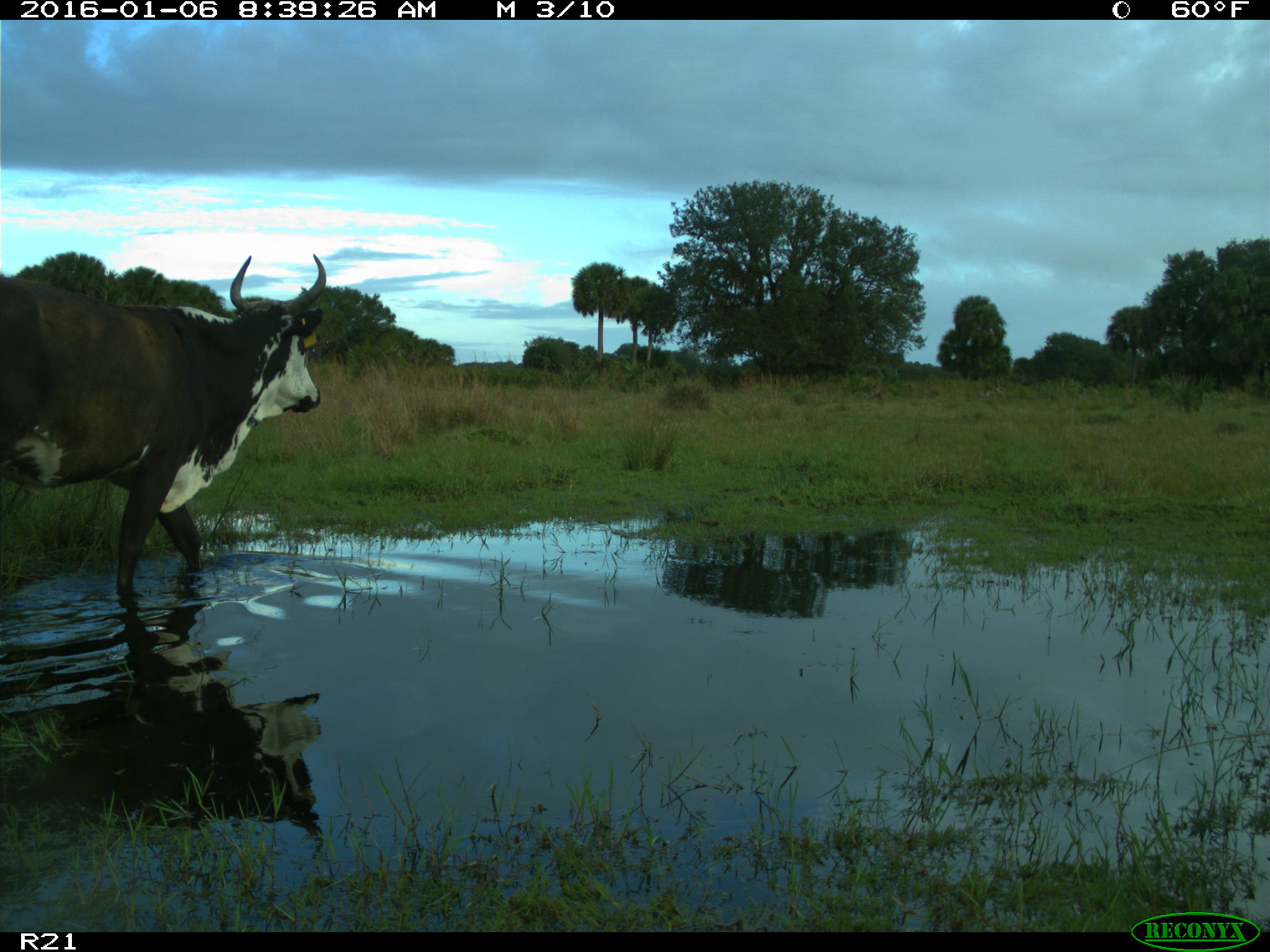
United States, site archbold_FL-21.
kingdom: Animalia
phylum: Chordata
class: Mammalia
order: Artiodactyla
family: Bovidae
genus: Bos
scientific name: Bos taurus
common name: domestic cow